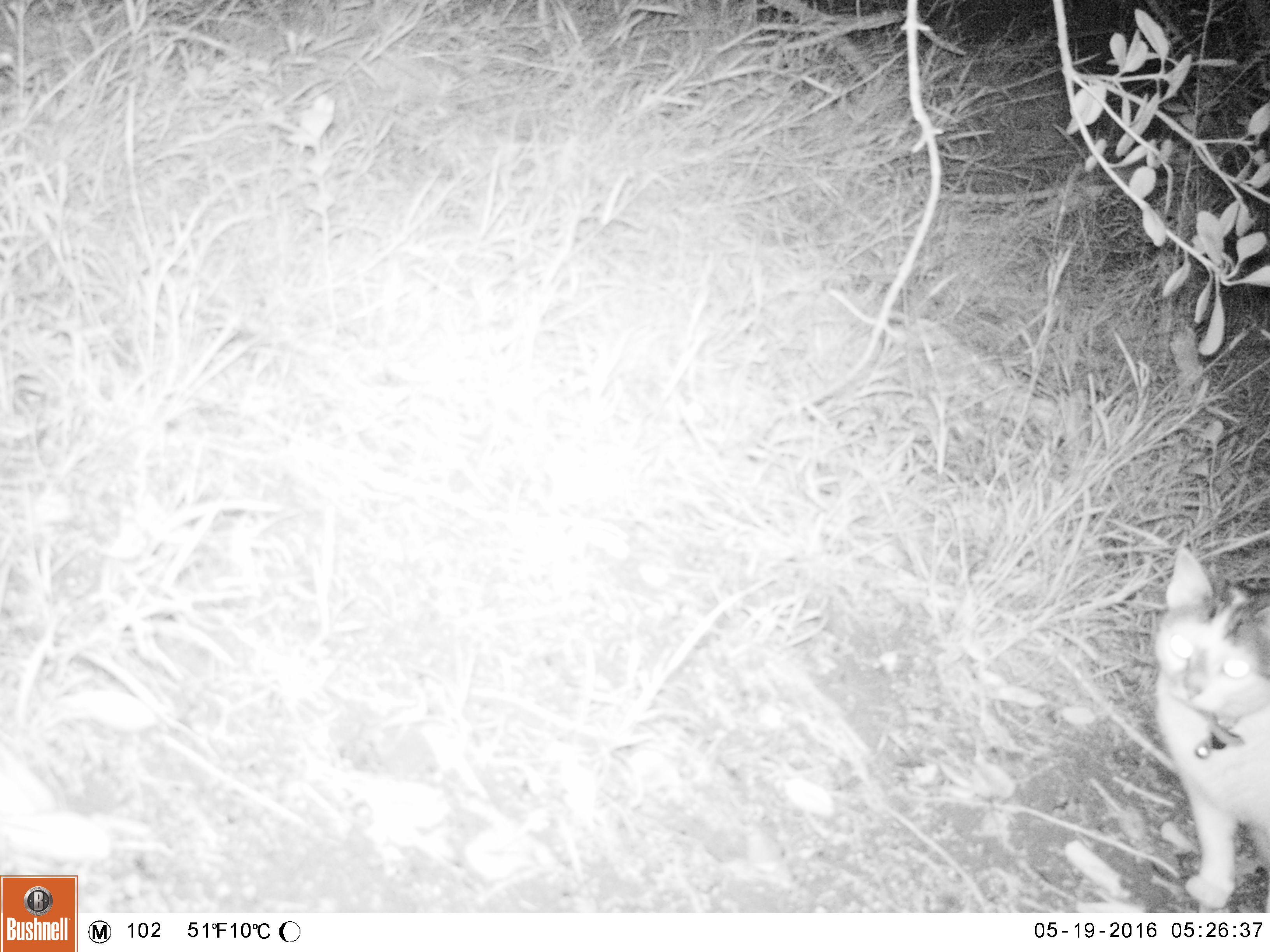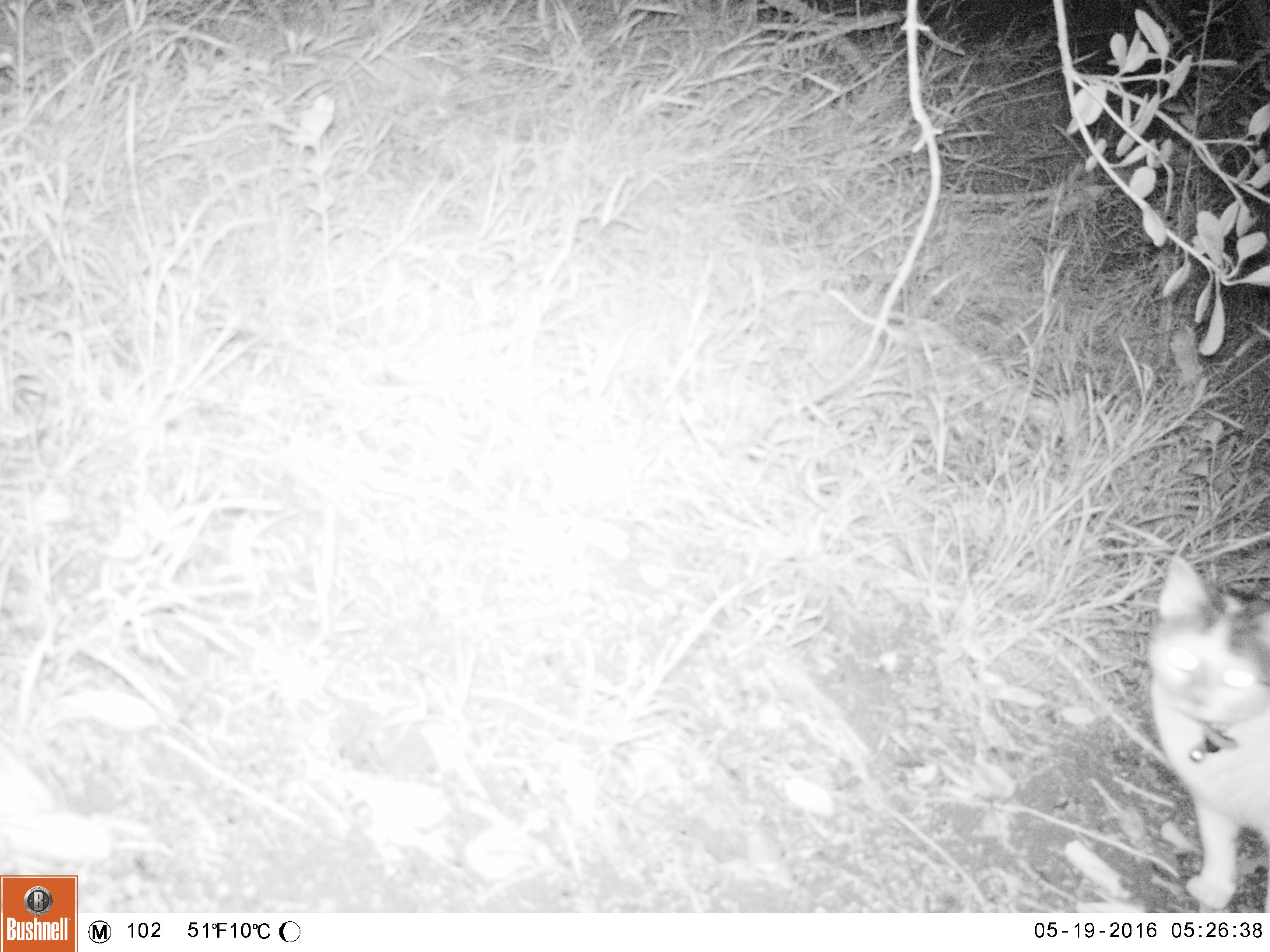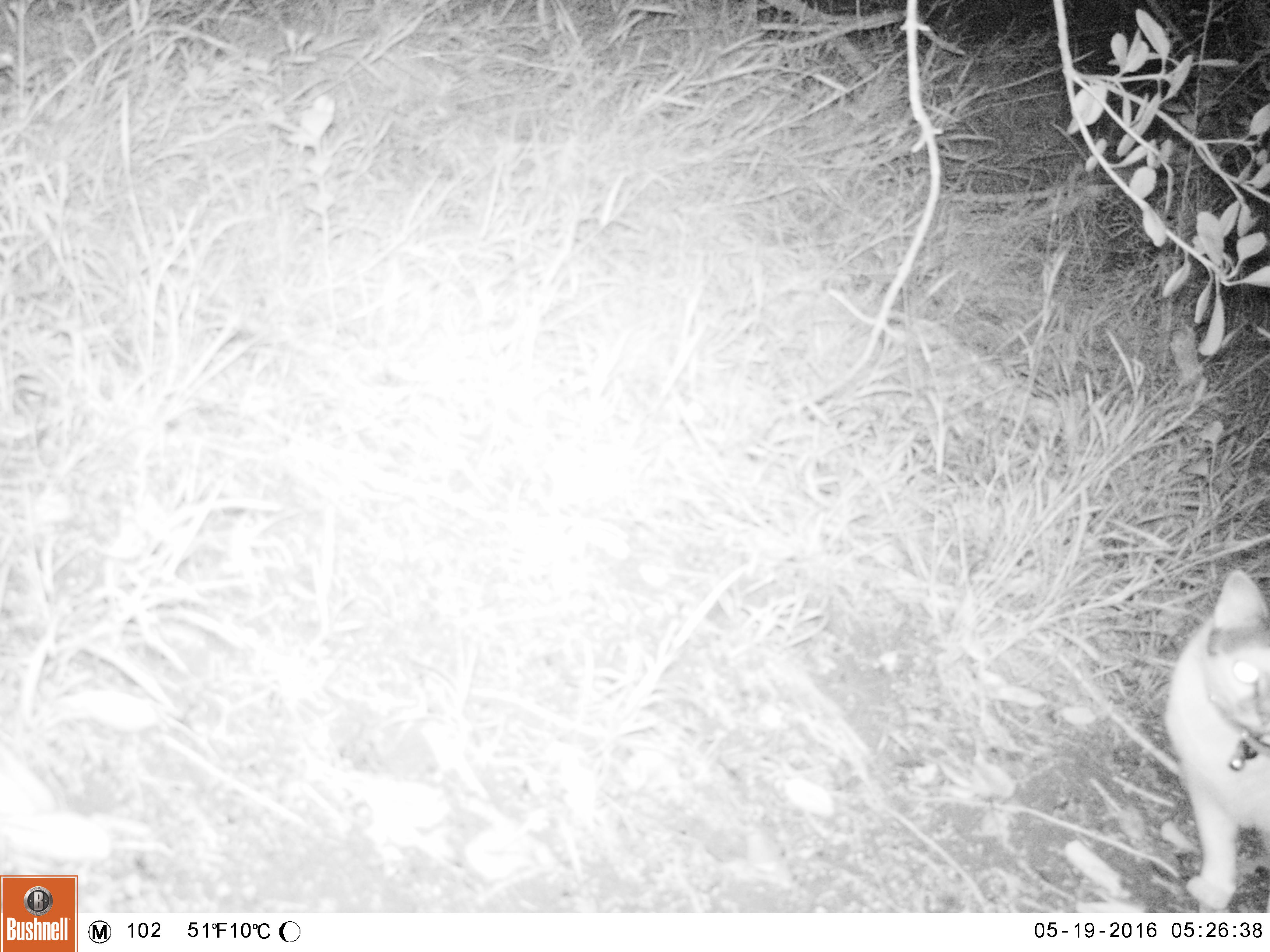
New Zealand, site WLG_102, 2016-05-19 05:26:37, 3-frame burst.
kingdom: Animalia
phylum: Chordata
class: Mammalia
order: Carnivora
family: Felidae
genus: Felis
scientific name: Felis catus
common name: domestic cat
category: cat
Cat (domestic cat) (Felis catus).